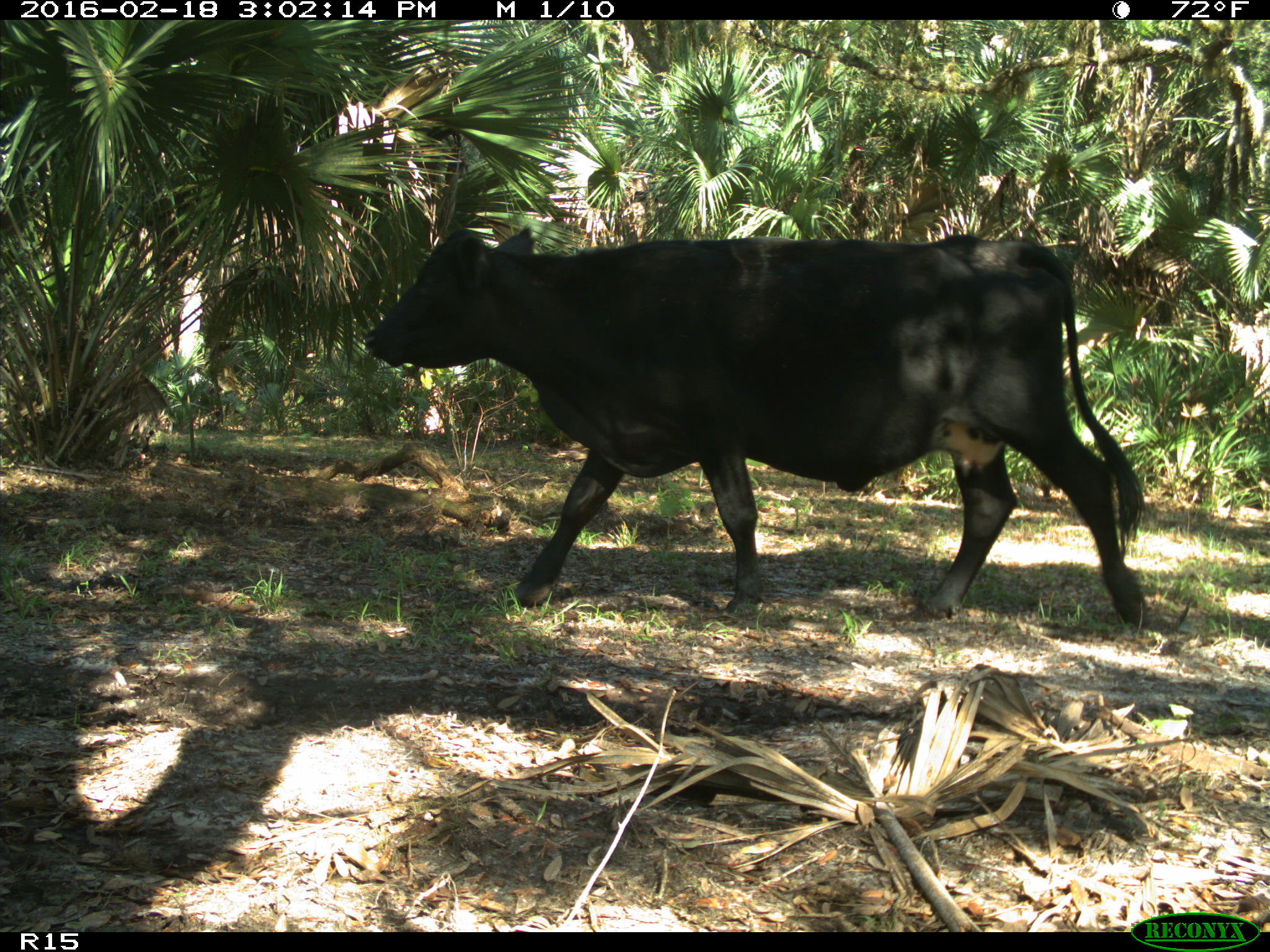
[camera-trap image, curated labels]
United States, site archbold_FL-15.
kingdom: Animalia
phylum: Chordata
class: Mammalia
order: Artiodactyla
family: Bovidae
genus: Bos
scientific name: Bos taurus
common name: domestic cow